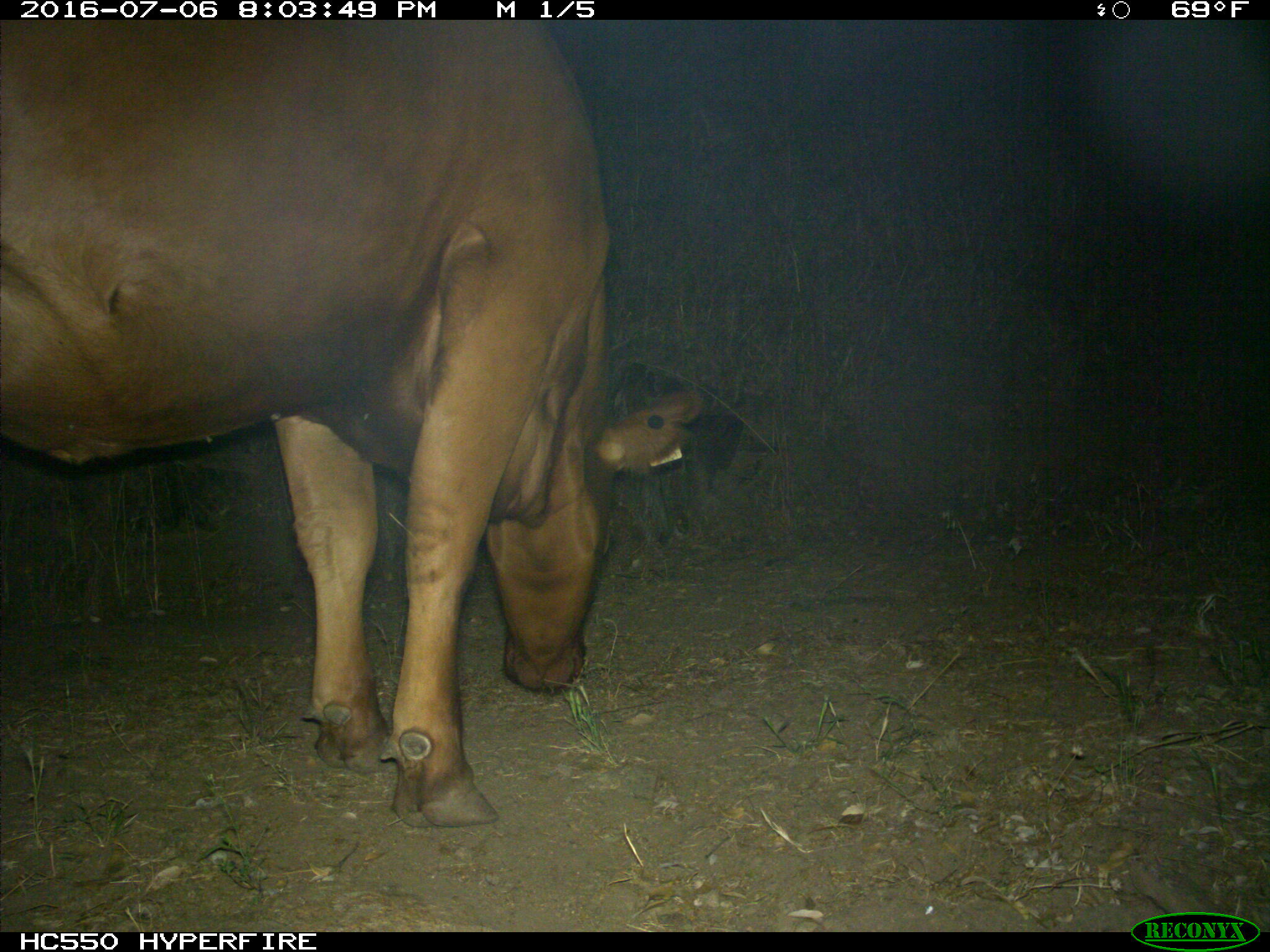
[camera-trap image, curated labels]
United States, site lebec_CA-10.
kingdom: Animalia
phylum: Chordata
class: Mammalia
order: Artiodactyla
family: Bovidae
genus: Bos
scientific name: Bos taurus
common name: domestic cow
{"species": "Bos taurus (domestic cow)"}